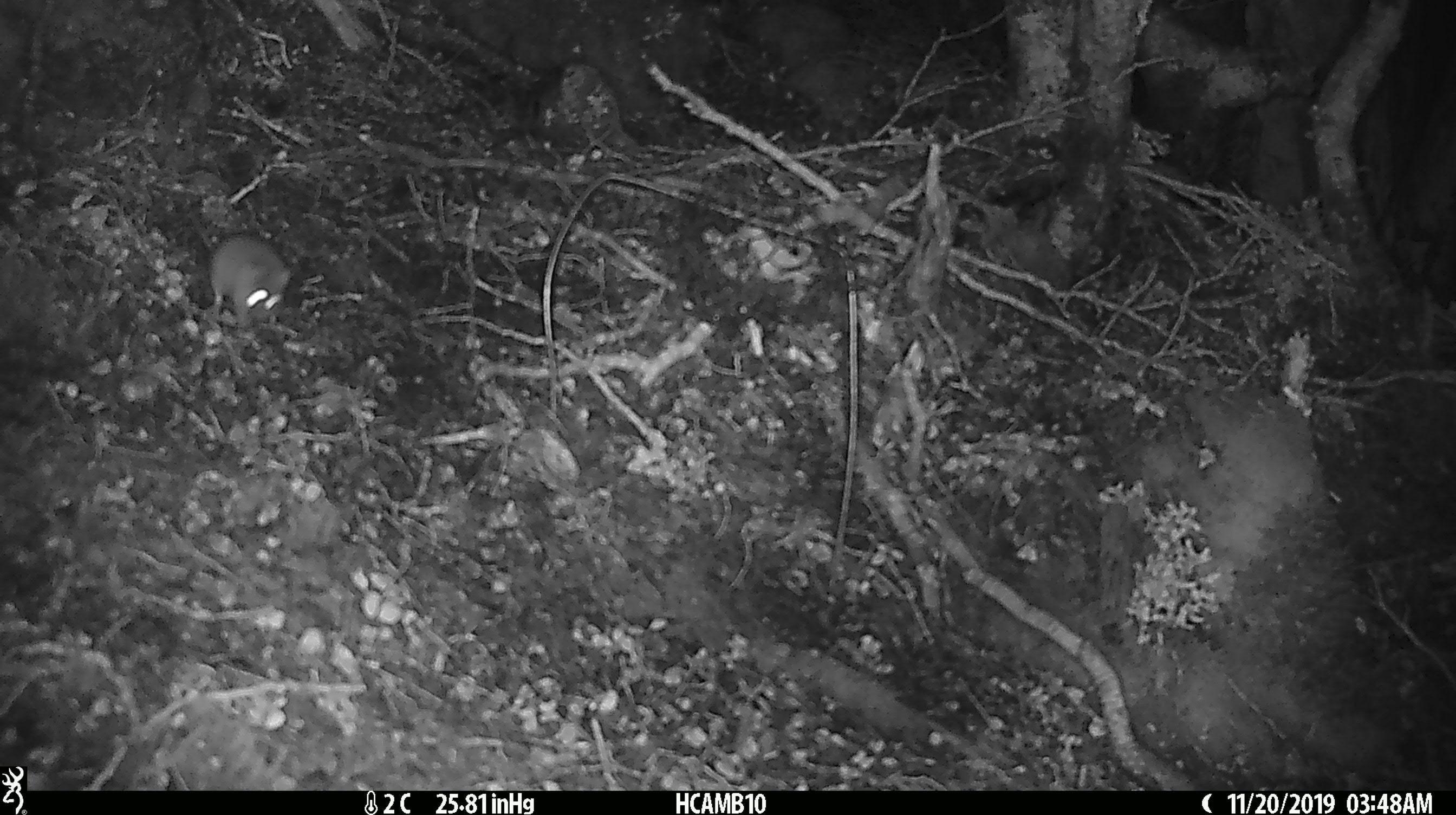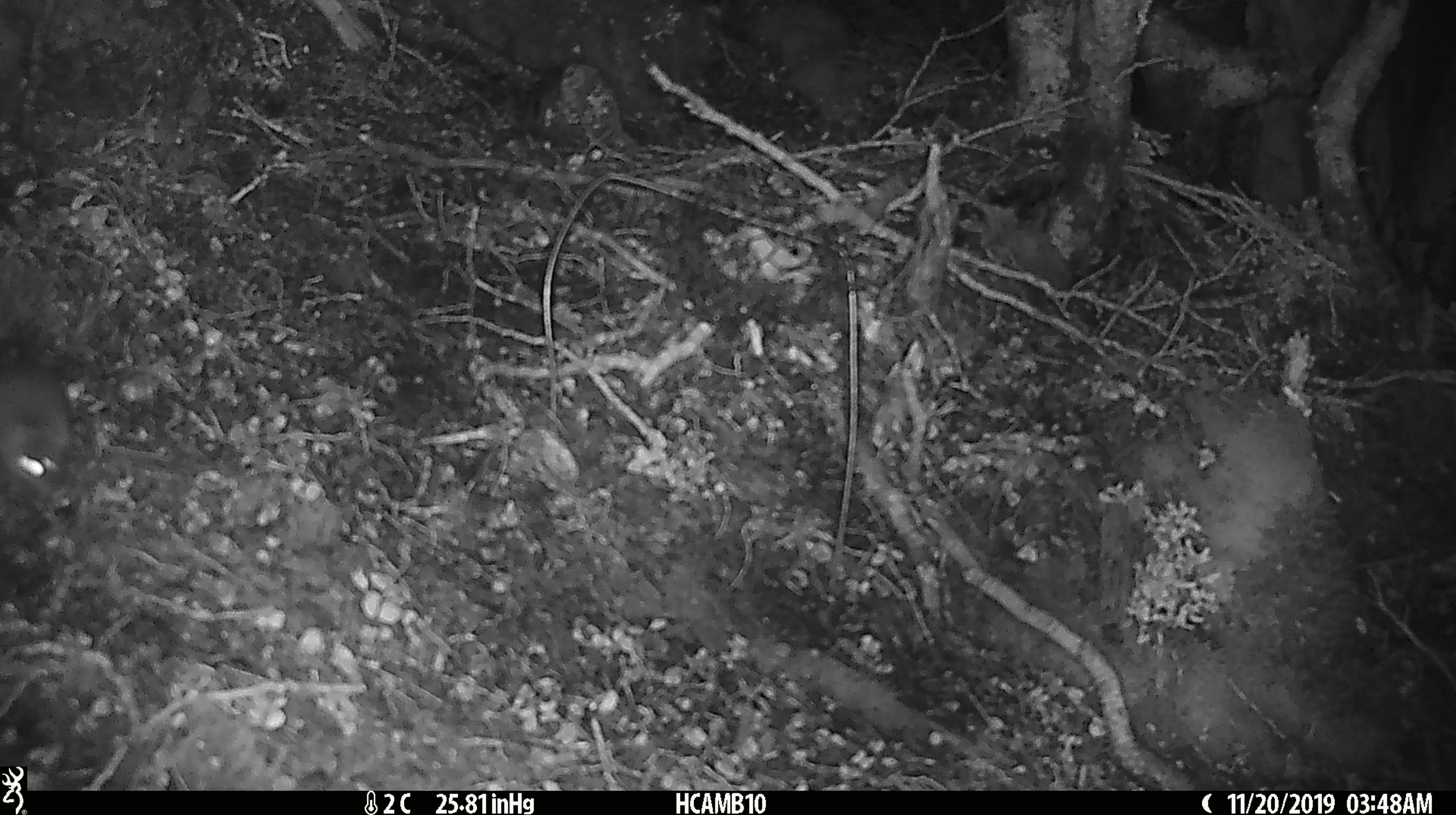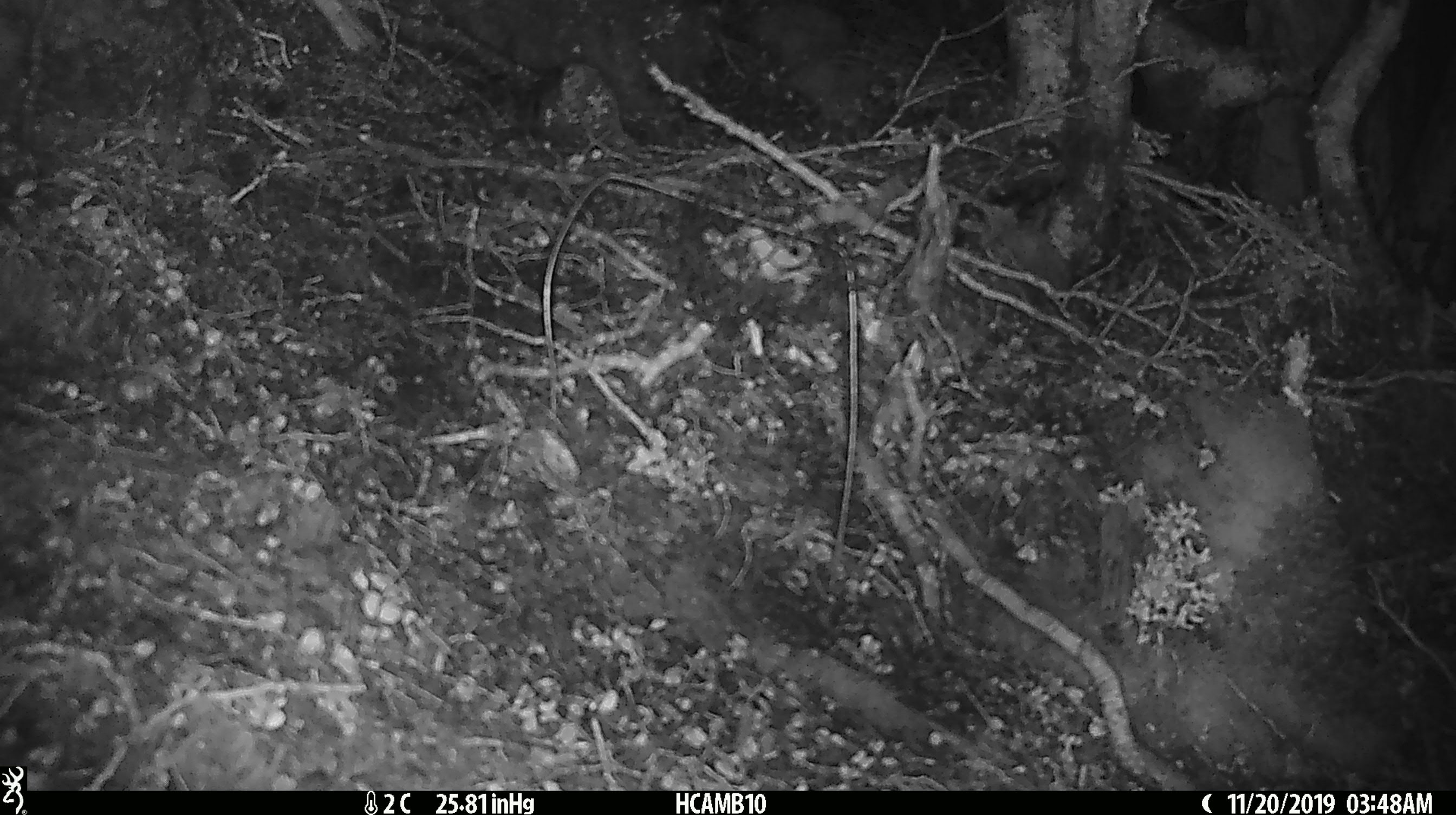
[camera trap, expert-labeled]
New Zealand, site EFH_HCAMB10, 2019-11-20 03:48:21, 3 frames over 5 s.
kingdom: Animalia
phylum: Chordata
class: Mammalia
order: Rodentia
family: Muridae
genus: Mus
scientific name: Mus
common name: mouse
Mouse (Mus).